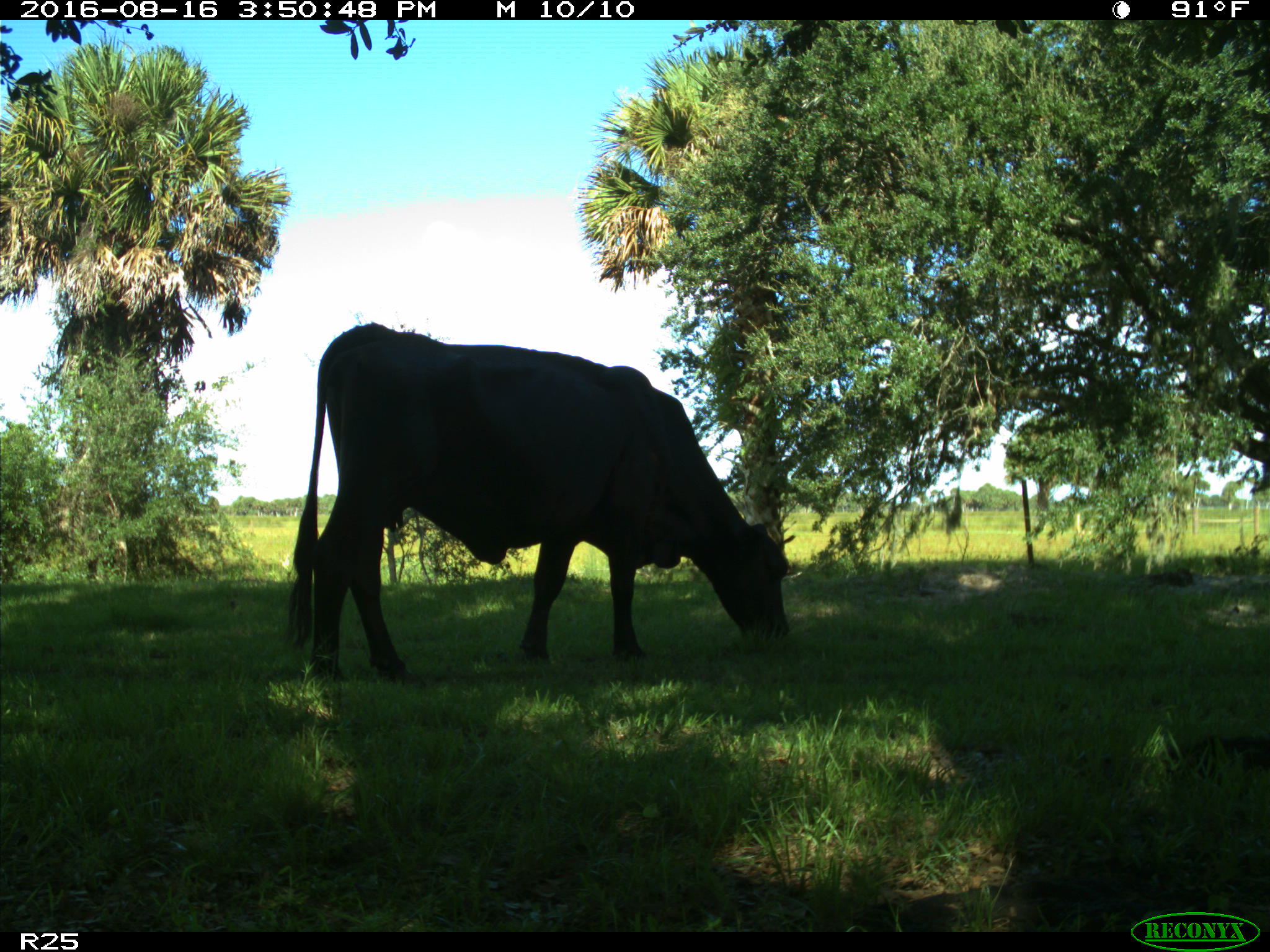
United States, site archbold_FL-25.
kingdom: Animalia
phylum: Chordata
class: Mammalia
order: Artiodactyla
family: Bovidae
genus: Bos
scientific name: Bos taurus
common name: domestic cow